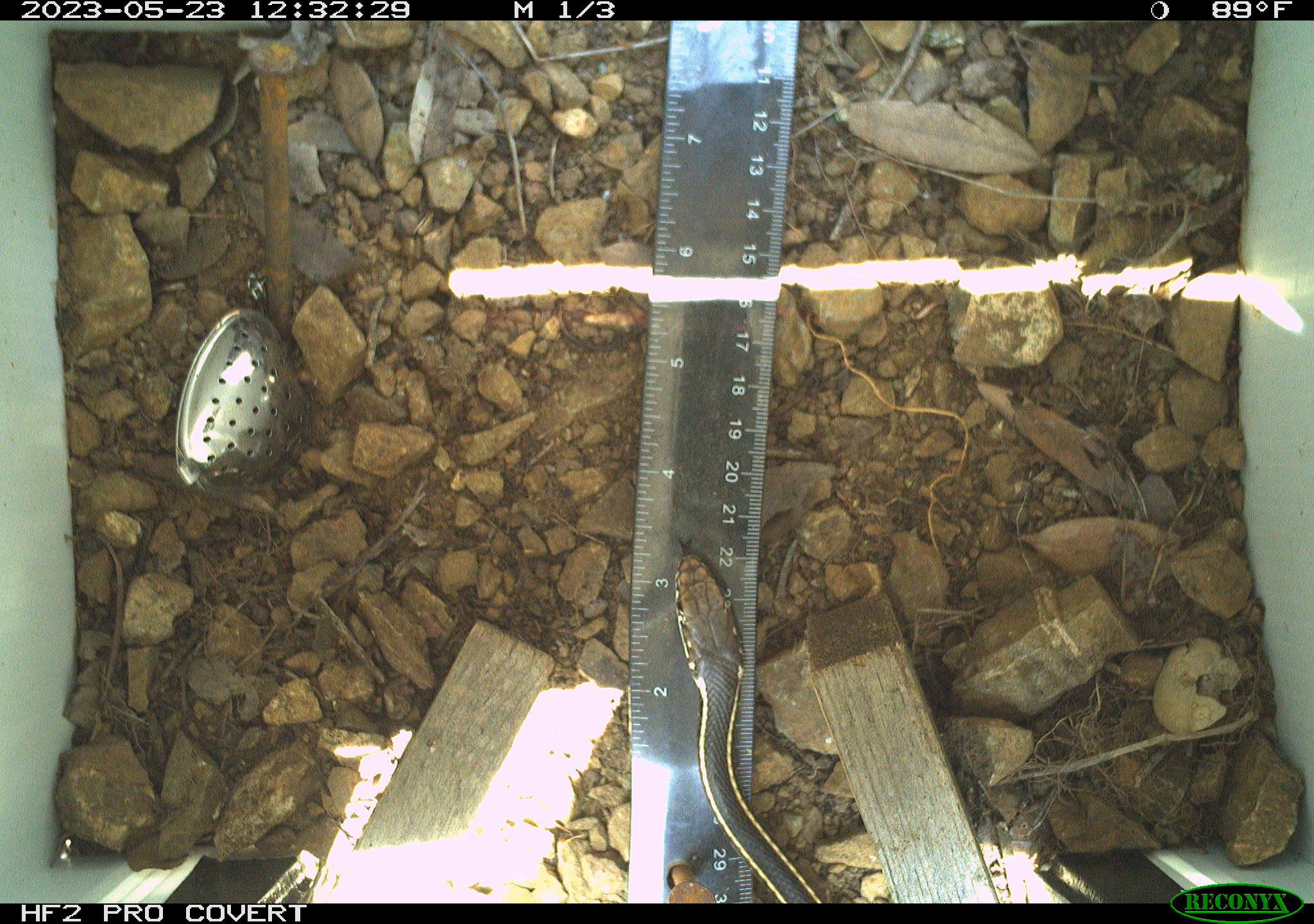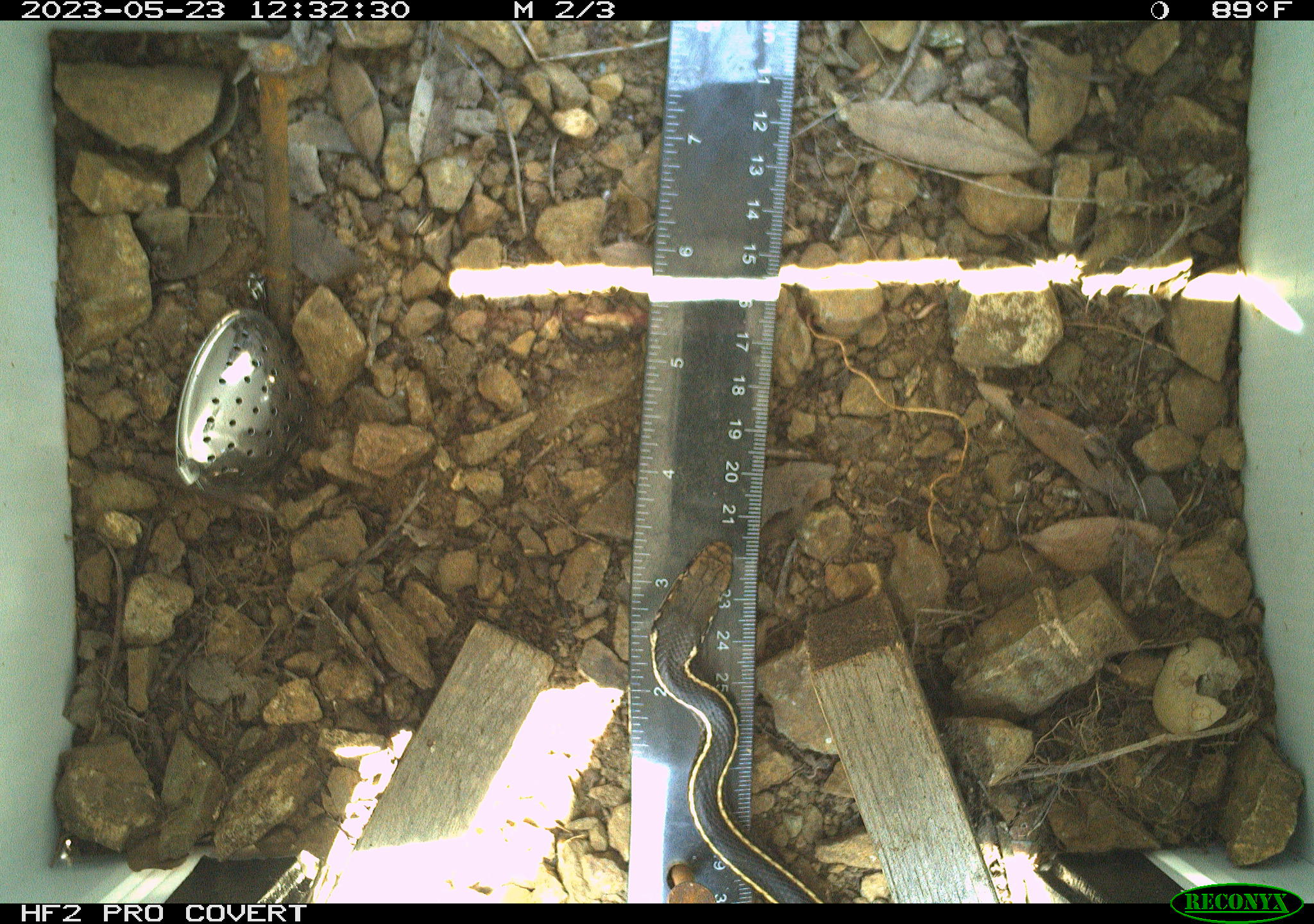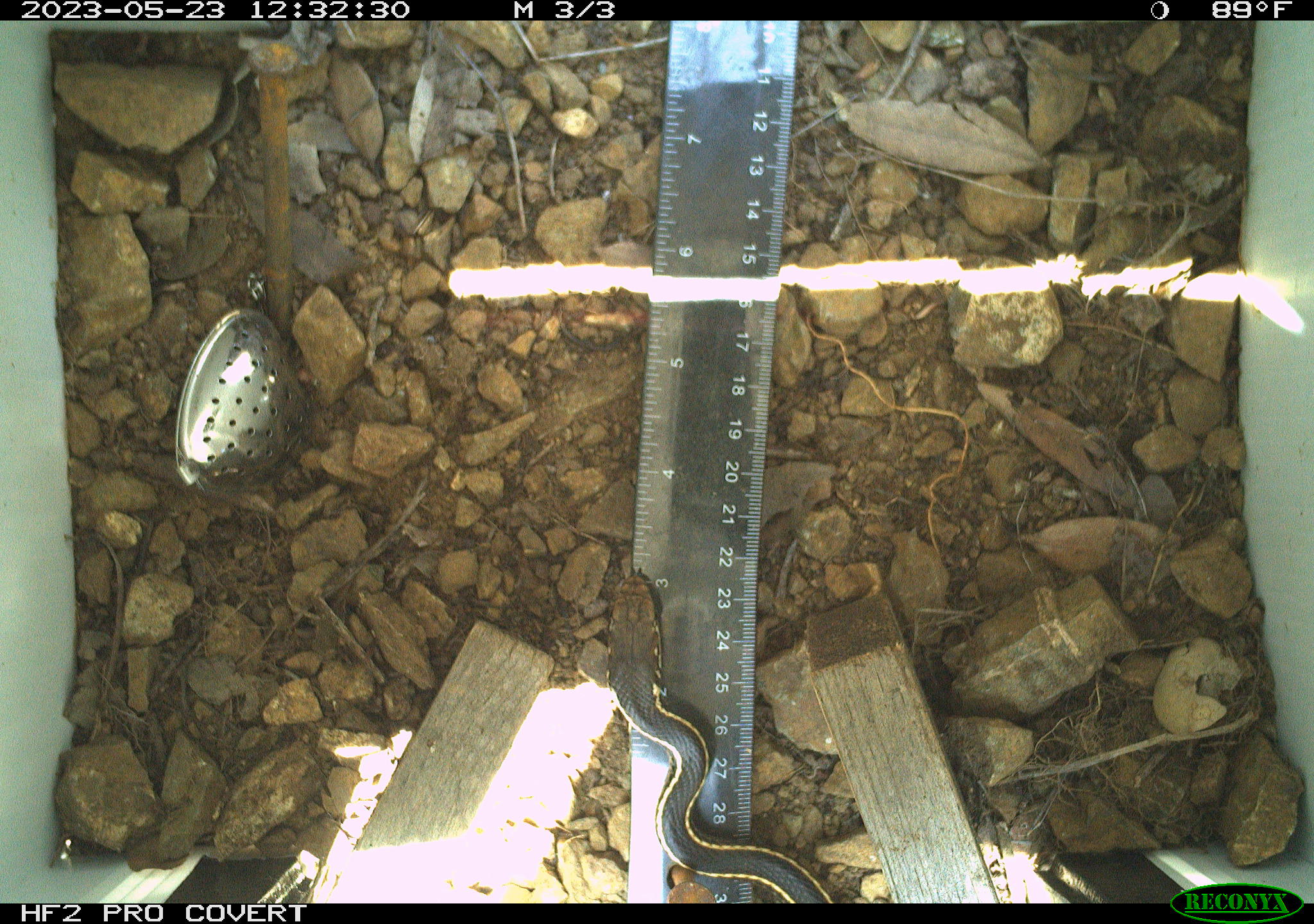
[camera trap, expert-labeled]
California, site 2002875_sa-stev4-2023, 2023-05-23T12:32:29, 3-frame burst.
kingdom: Animalia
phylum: Chordata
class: Reptilia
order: Squamata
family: Colubridae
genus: Coluber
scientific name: Coluber constrictor mormon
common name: western yellow-bellied racer